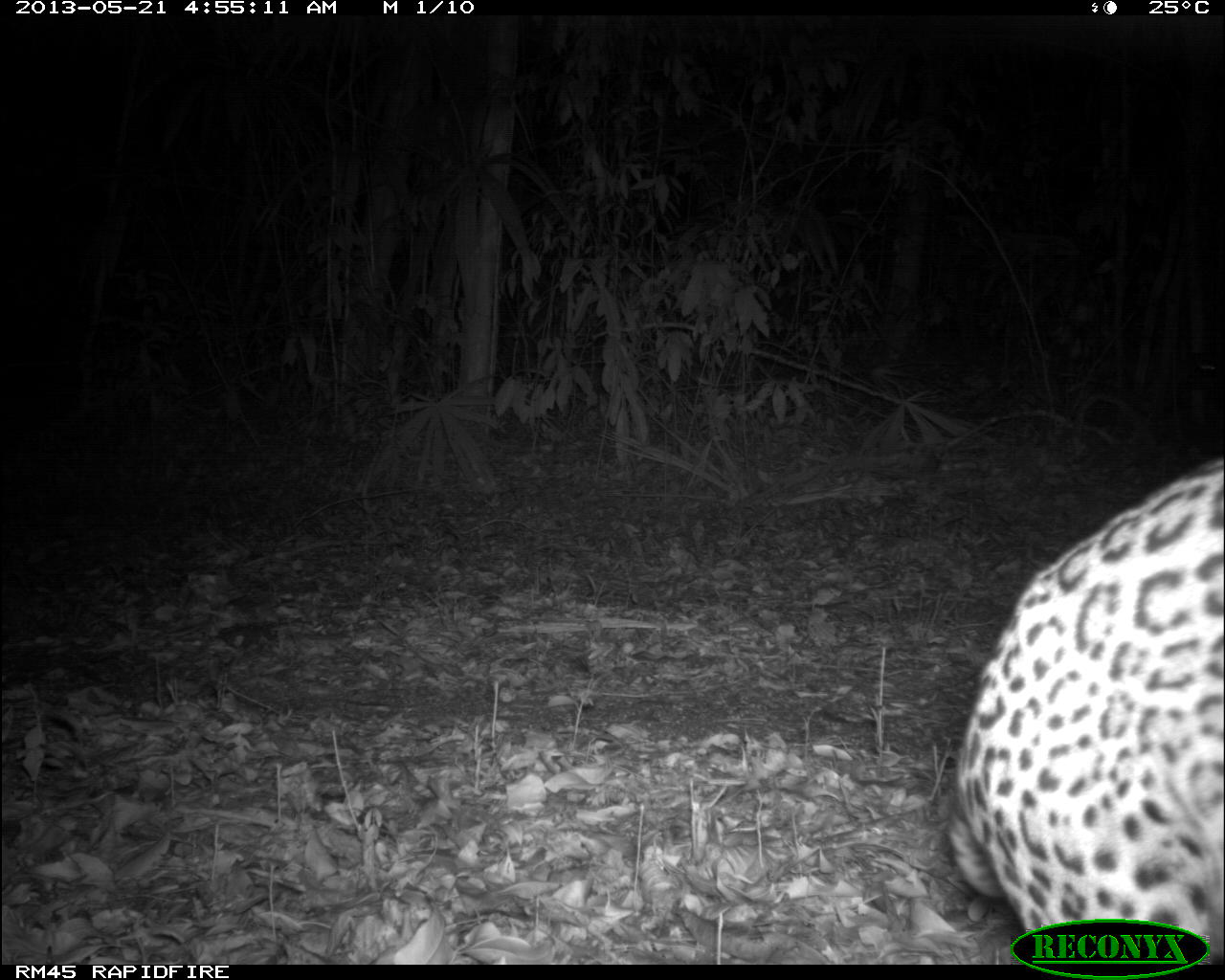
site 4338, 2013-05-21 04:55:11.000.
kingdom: Animalia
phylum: Chordata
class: Mammalia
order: Carnivora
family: Felidae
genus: Leopardus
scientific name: Leopardus pardalis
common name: ocelot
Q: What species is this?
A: Leopardus pardalis (ocelot).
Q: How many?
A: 1.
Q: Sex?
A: Female.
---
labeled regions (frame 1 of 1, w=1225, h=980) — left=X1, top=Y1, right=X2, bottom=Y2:
leopardus pardalis: left=943, top=450, right=1225, bottom=934